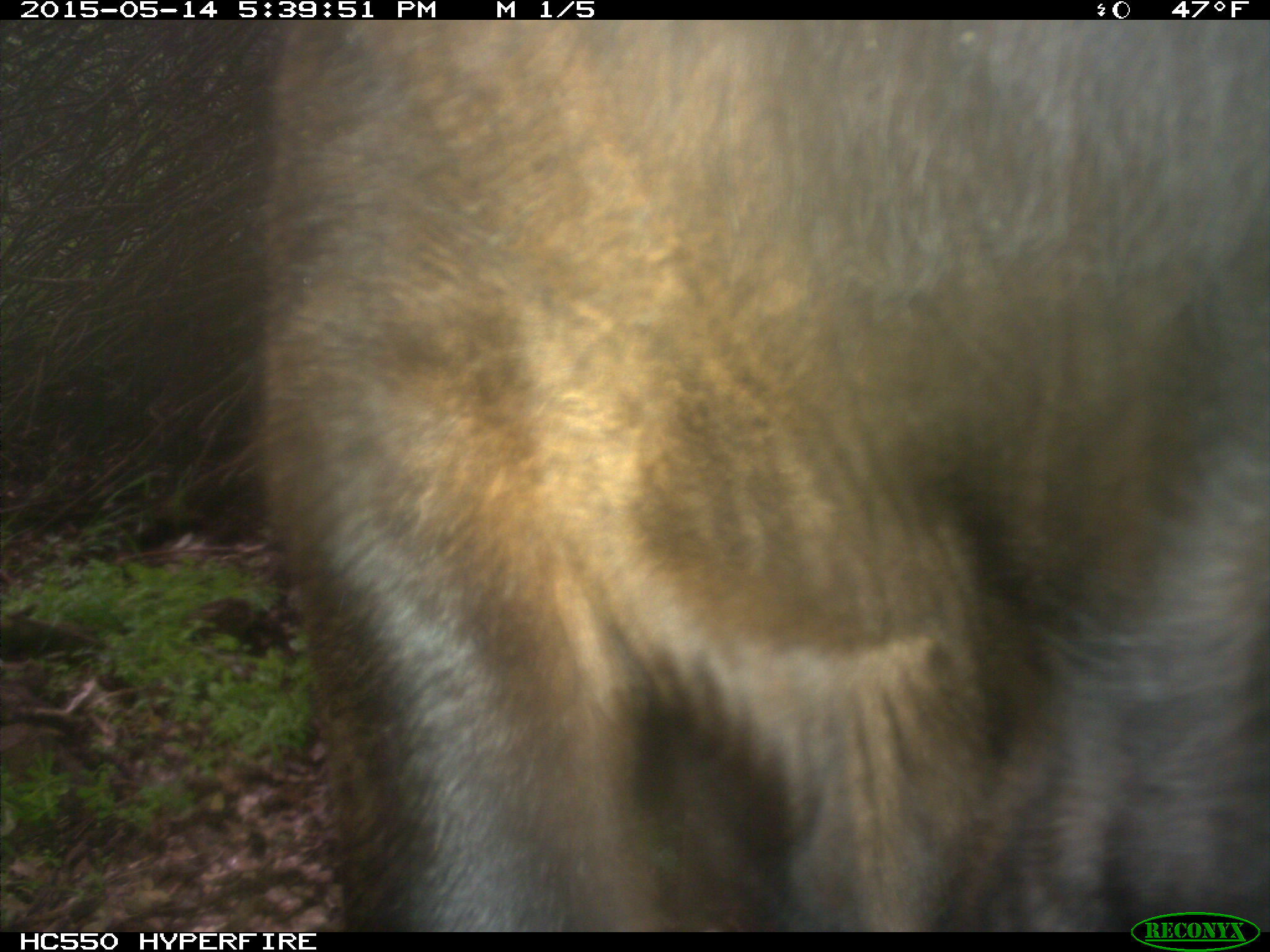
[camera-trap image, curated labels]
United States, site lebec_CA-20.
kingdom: Animalia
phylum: Chordata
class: Mammalia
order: Artiodactyla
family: Bovidae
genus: Bos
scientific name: Bos taurus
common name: domestic cow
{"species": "Bos taurus (domestic cow)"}